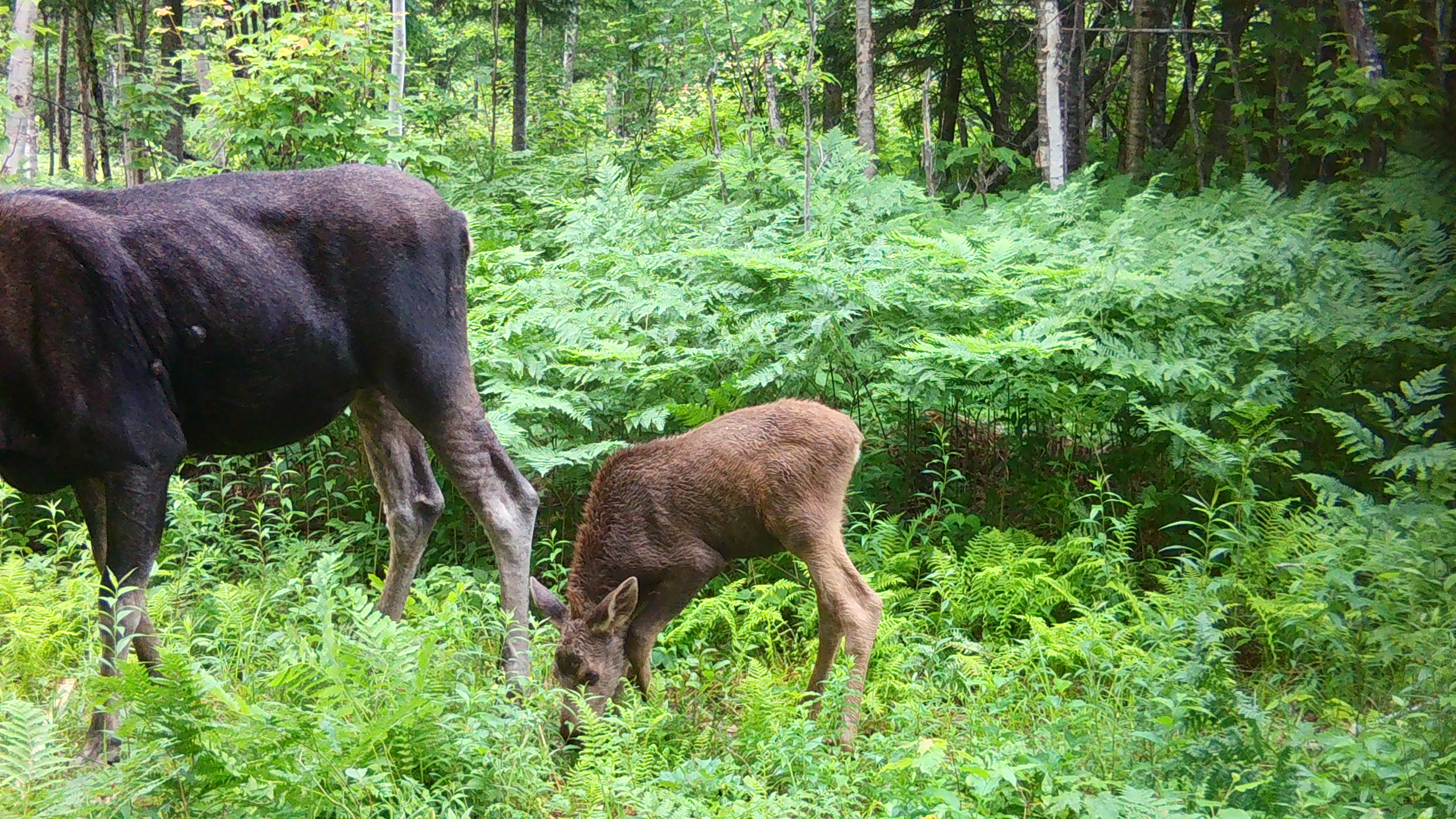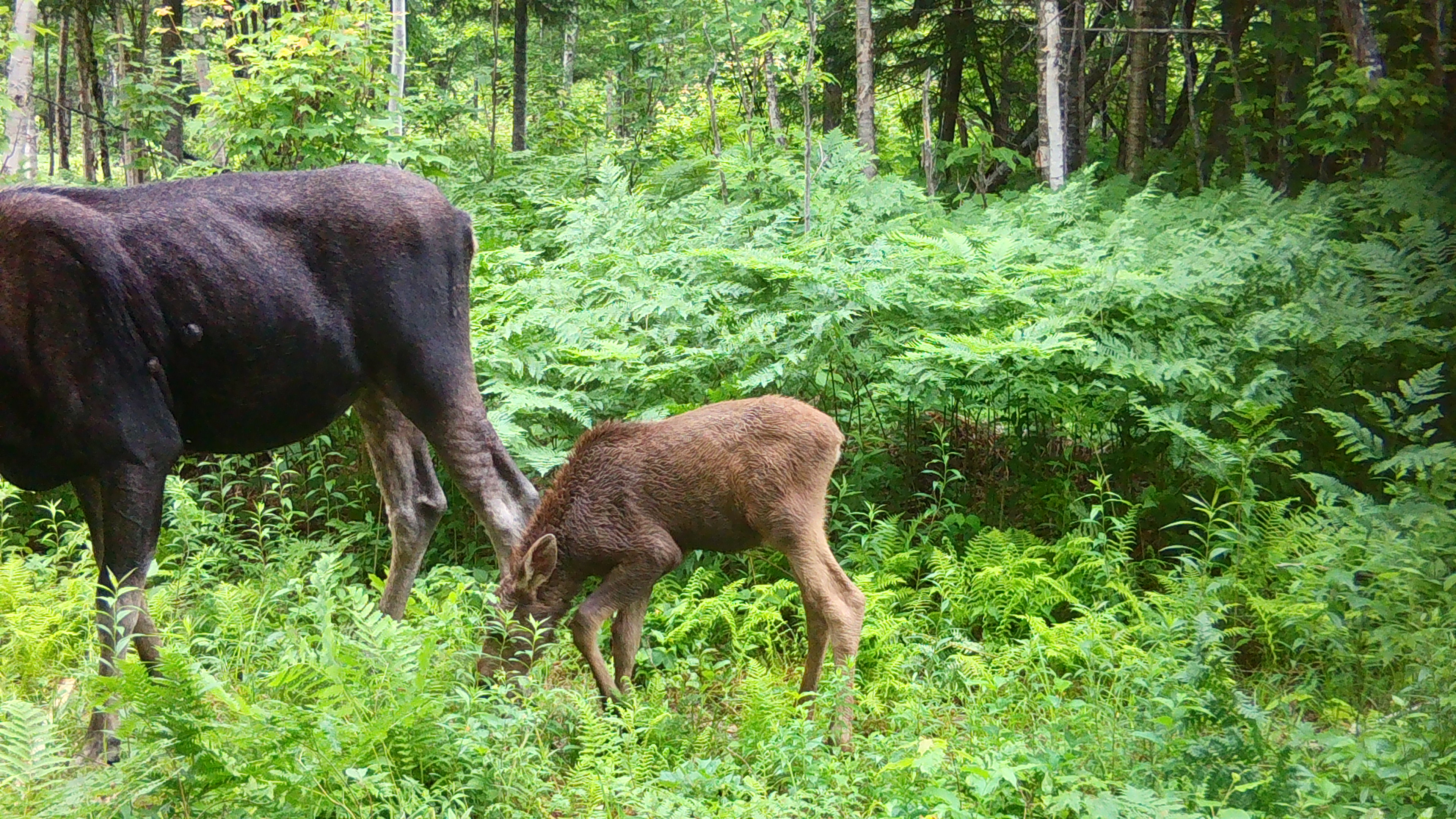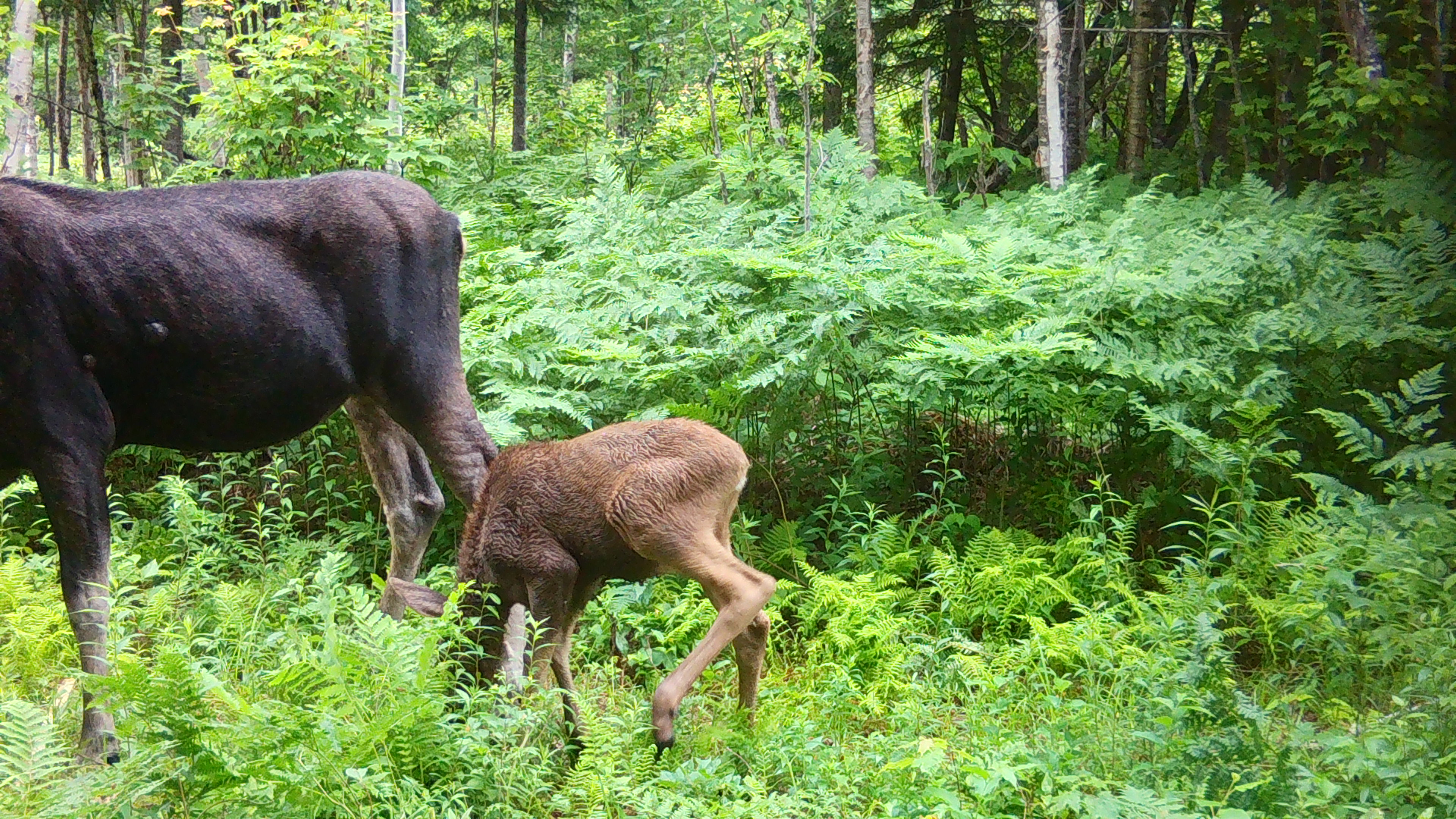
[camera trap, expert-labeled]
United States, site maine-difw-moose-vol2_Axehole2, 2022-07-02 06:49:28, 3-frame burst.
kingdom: Animalia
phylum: Chordata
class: Mammalia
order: Artiodactyla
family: Cervidae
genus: Alces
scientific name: Alces alces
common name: moose